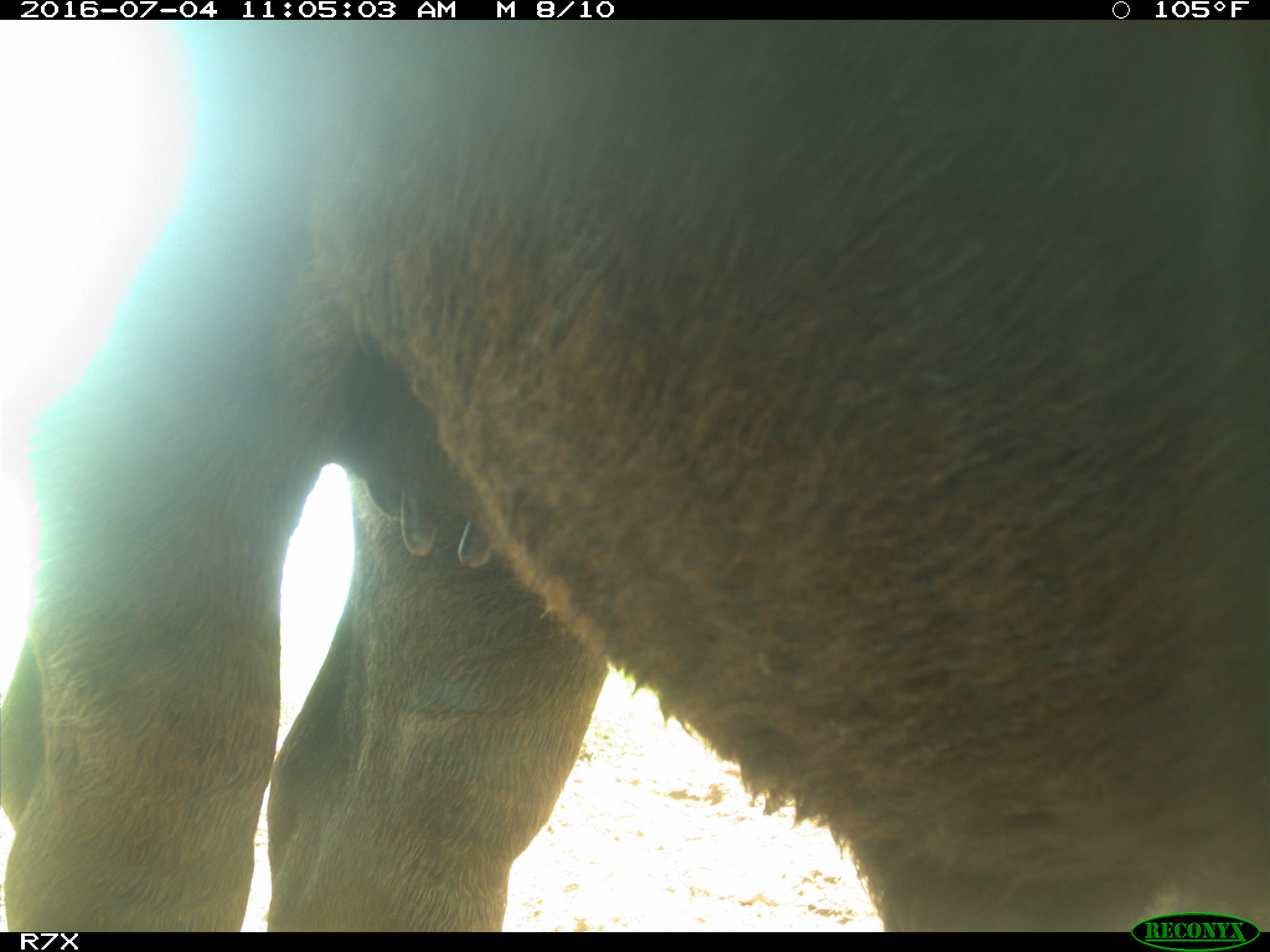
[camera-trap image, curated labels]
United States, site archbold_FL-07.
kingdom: Animalia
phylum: Chordata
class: Mammalia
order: Artiodactyla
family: Bovidae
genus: Bos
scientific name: Bos taurus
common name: domestic cow